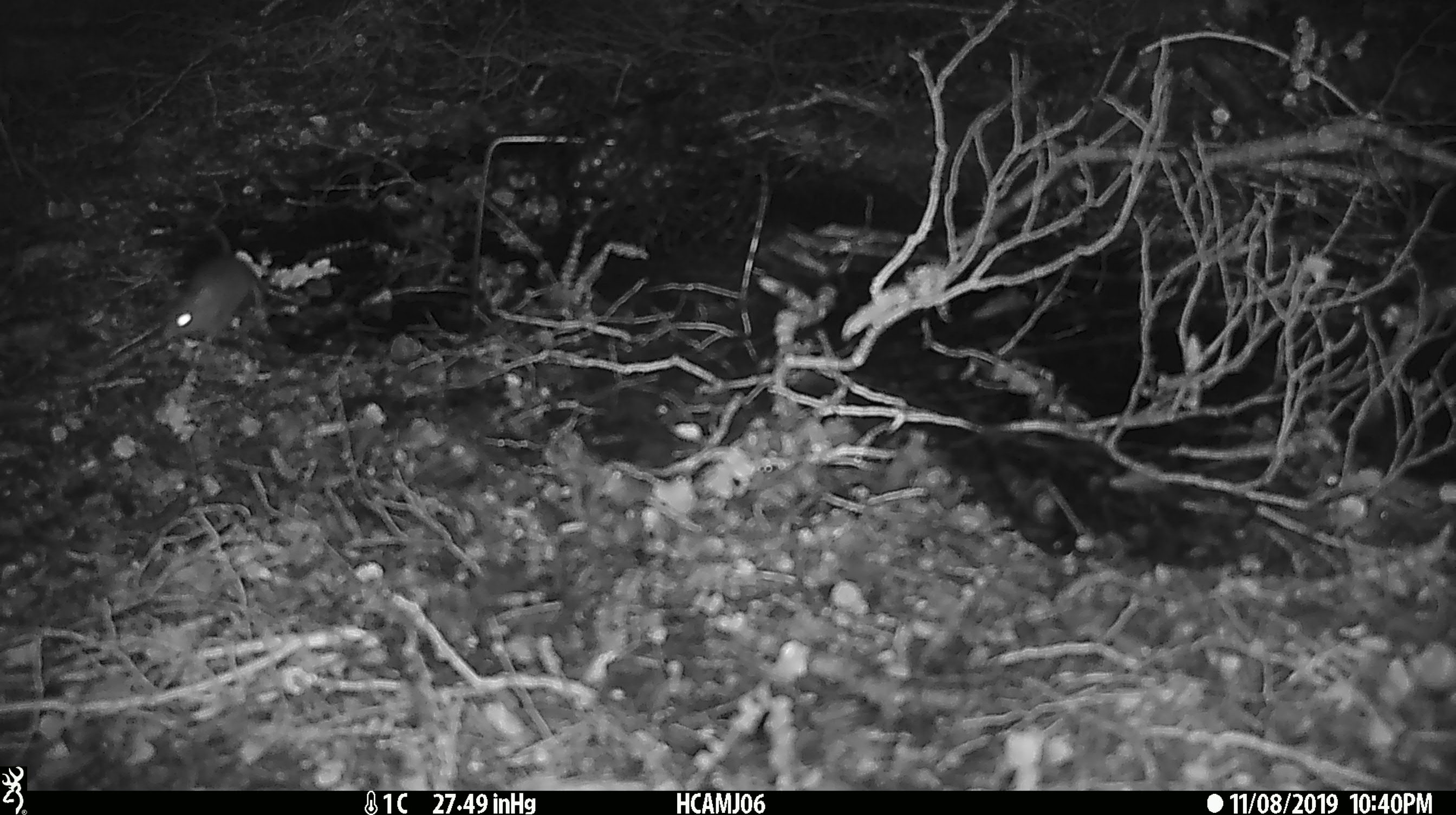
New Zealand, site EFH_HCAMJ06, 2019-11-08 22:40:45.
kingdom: Animalia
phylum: Chordata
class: Mammalia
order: Rodentia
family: Muridae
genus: Mus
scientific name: Mus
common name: mouse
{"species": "mouse (Mus)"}